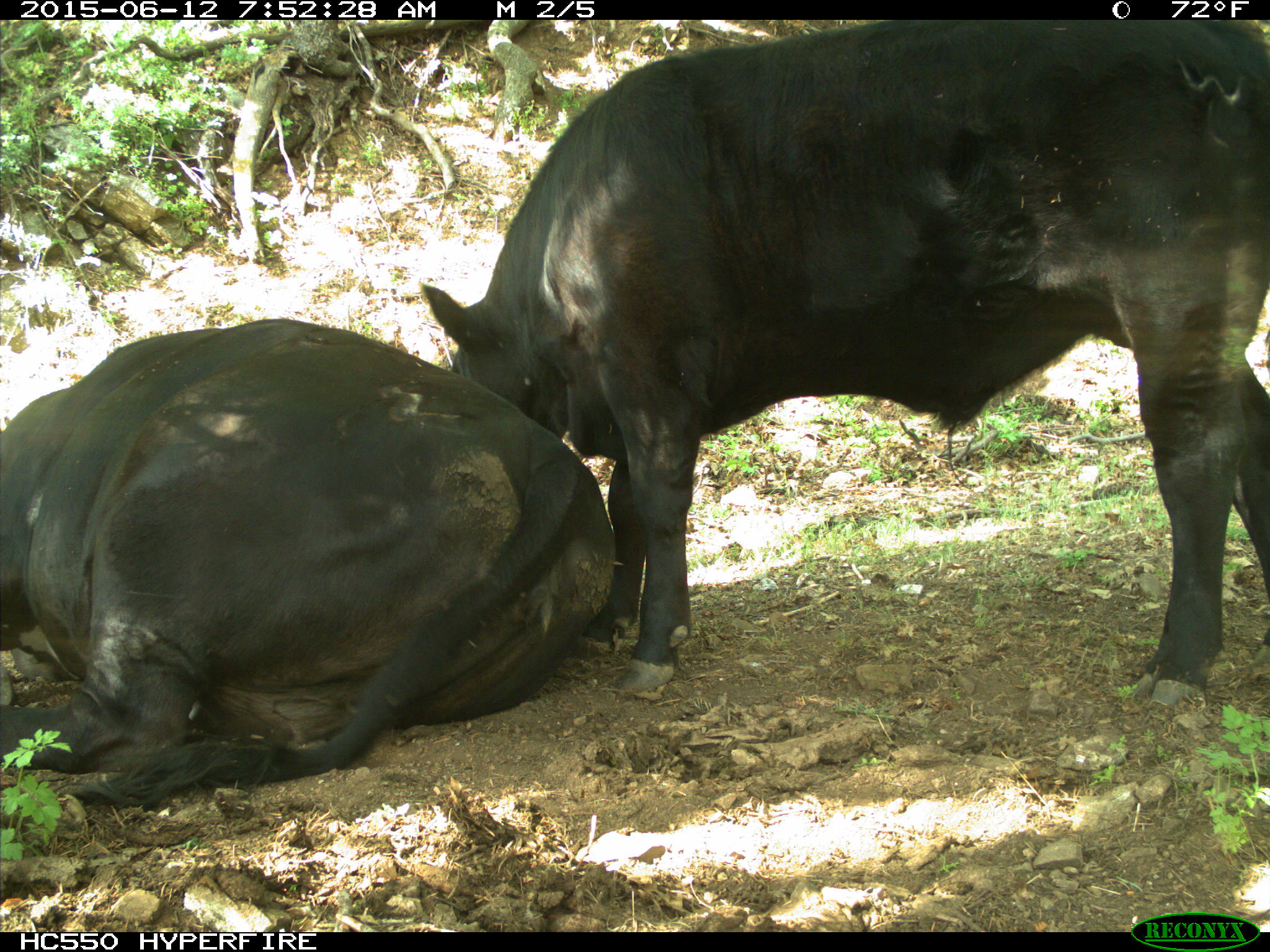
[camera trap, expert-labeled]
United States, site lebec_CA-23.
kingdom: Animalia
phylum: Chordata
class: Mammalia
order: Artiodactyla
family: Bovidae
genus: Bos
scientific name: Bos taurus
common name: domestic cow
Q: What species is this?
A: Bos taurus (domestic cow).